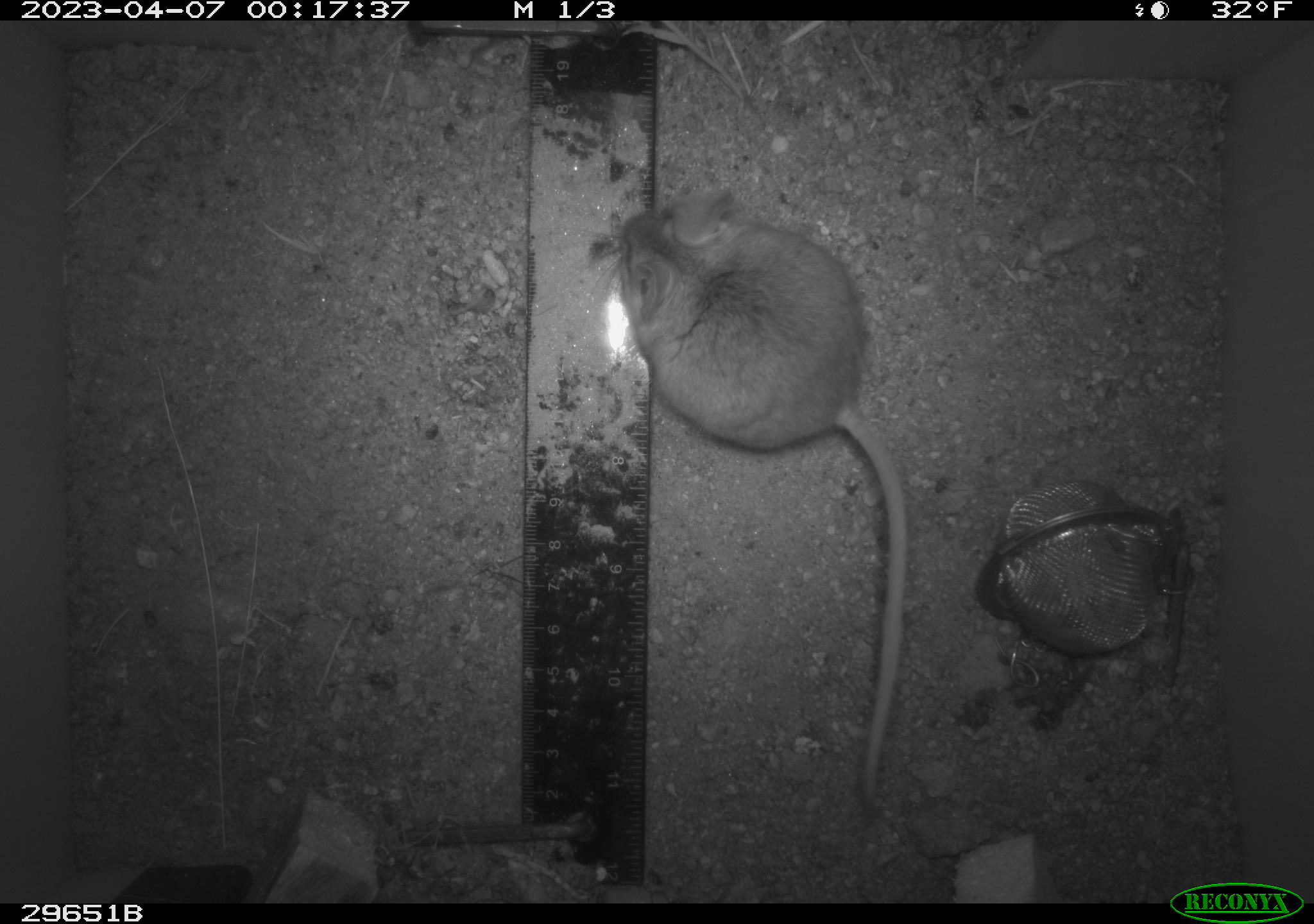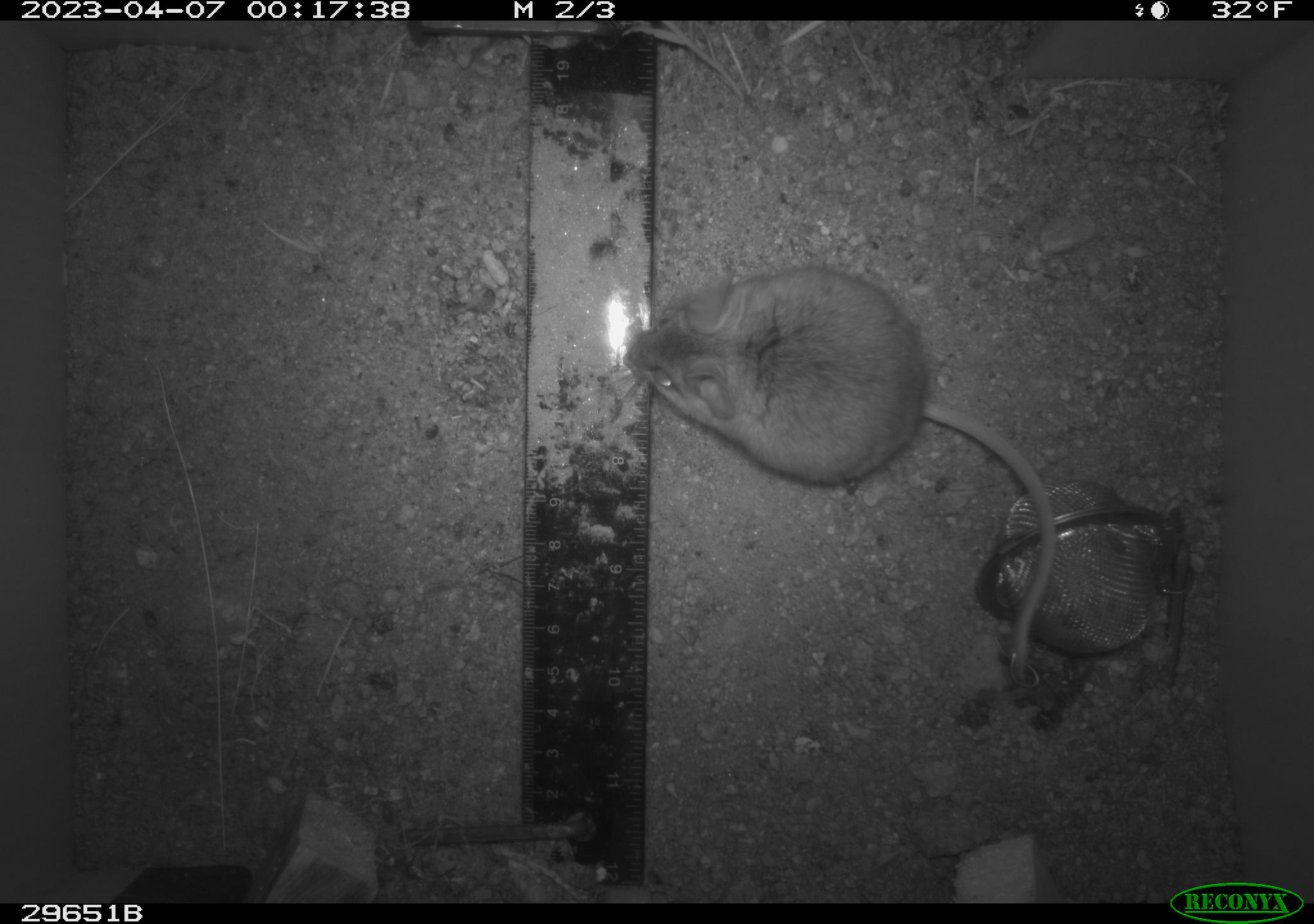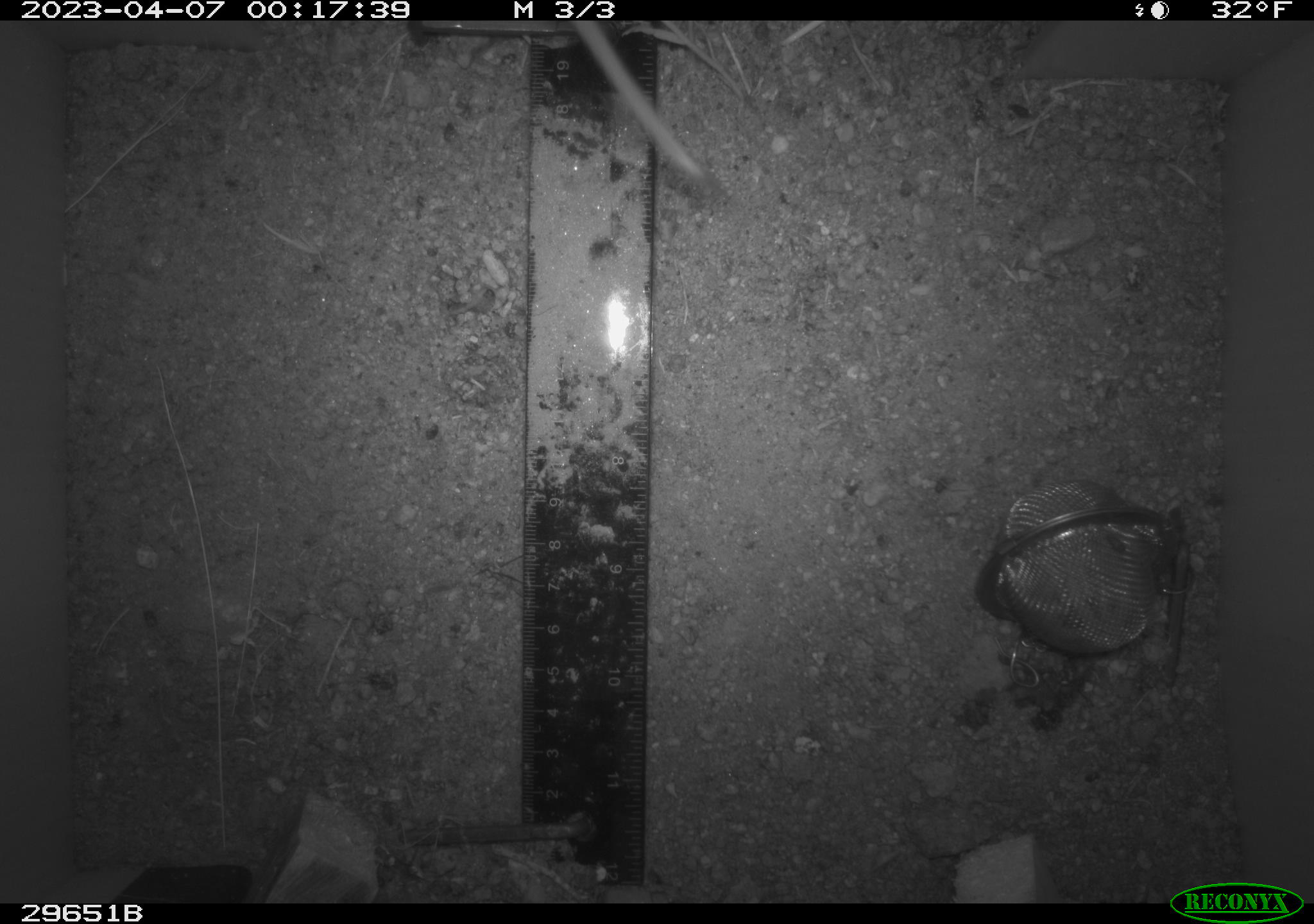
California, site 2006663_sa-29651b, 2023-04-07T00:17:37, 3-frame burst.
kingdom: Animalia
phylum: Chordata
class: Mammalia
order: Rodentia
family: Cricetidae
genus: Peromyscus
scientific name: Peromyscus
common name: deer mice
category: peromyscus species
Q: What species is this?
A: Peromyscus species (deer mice) (Peromyscus).